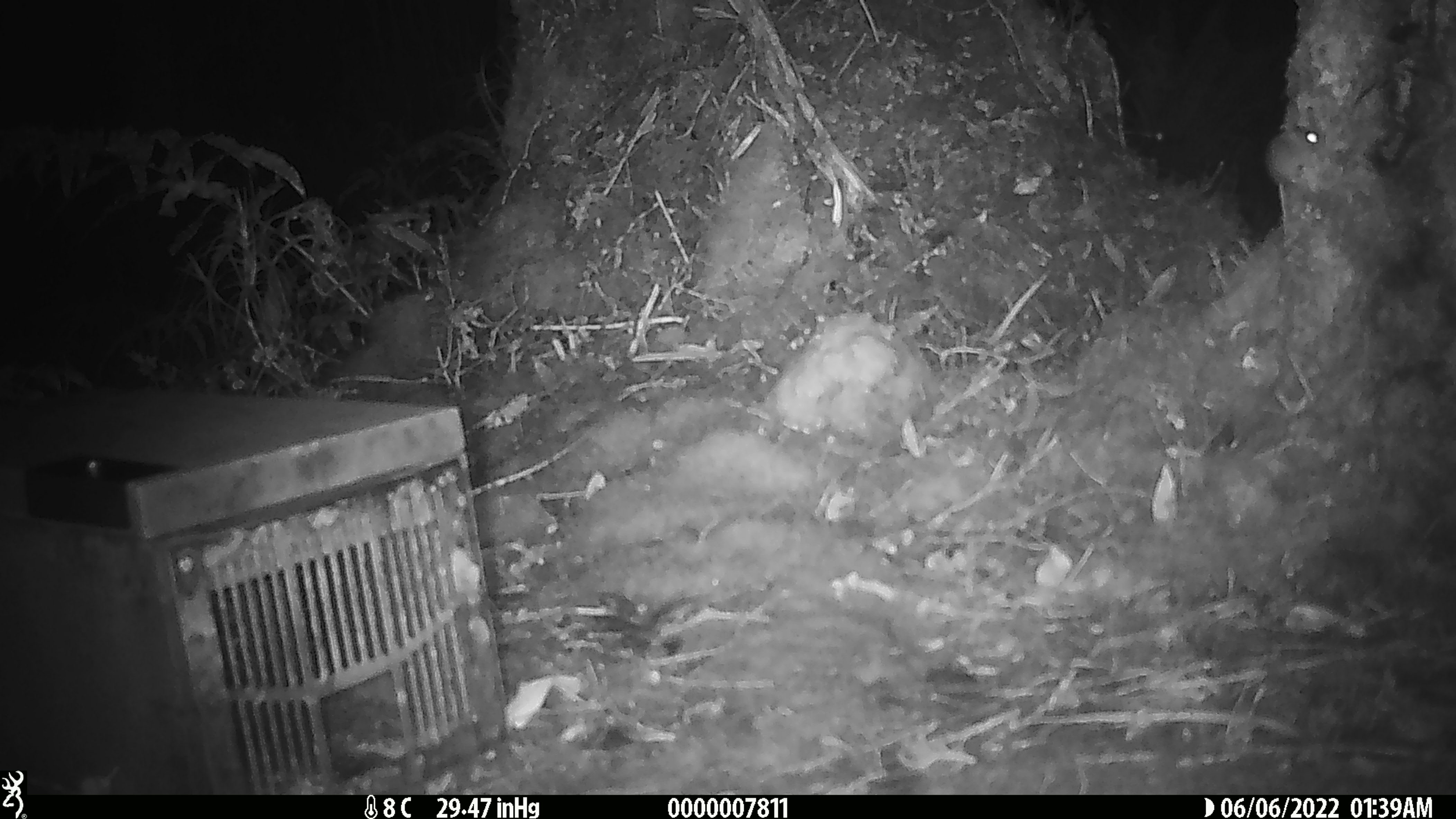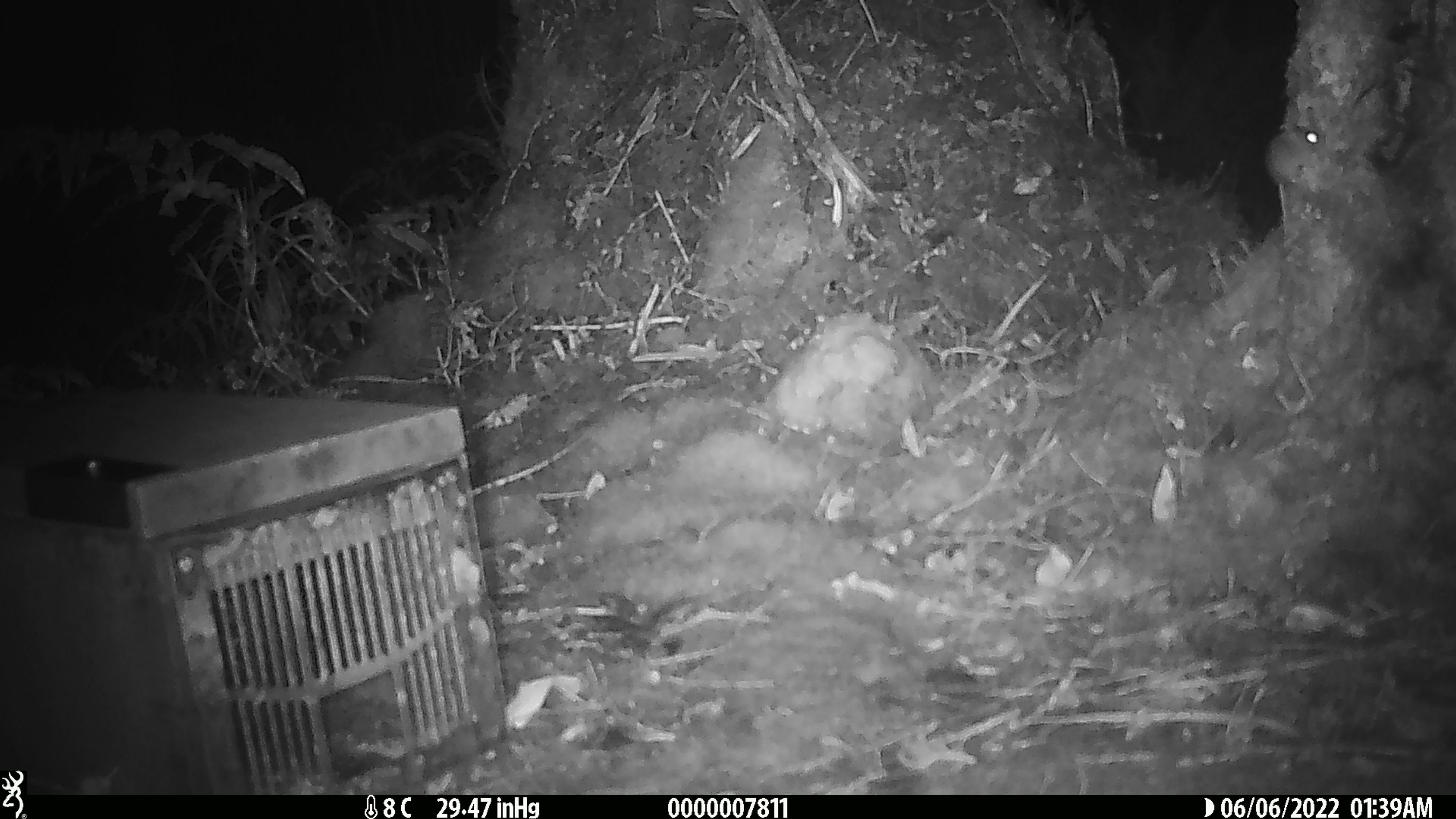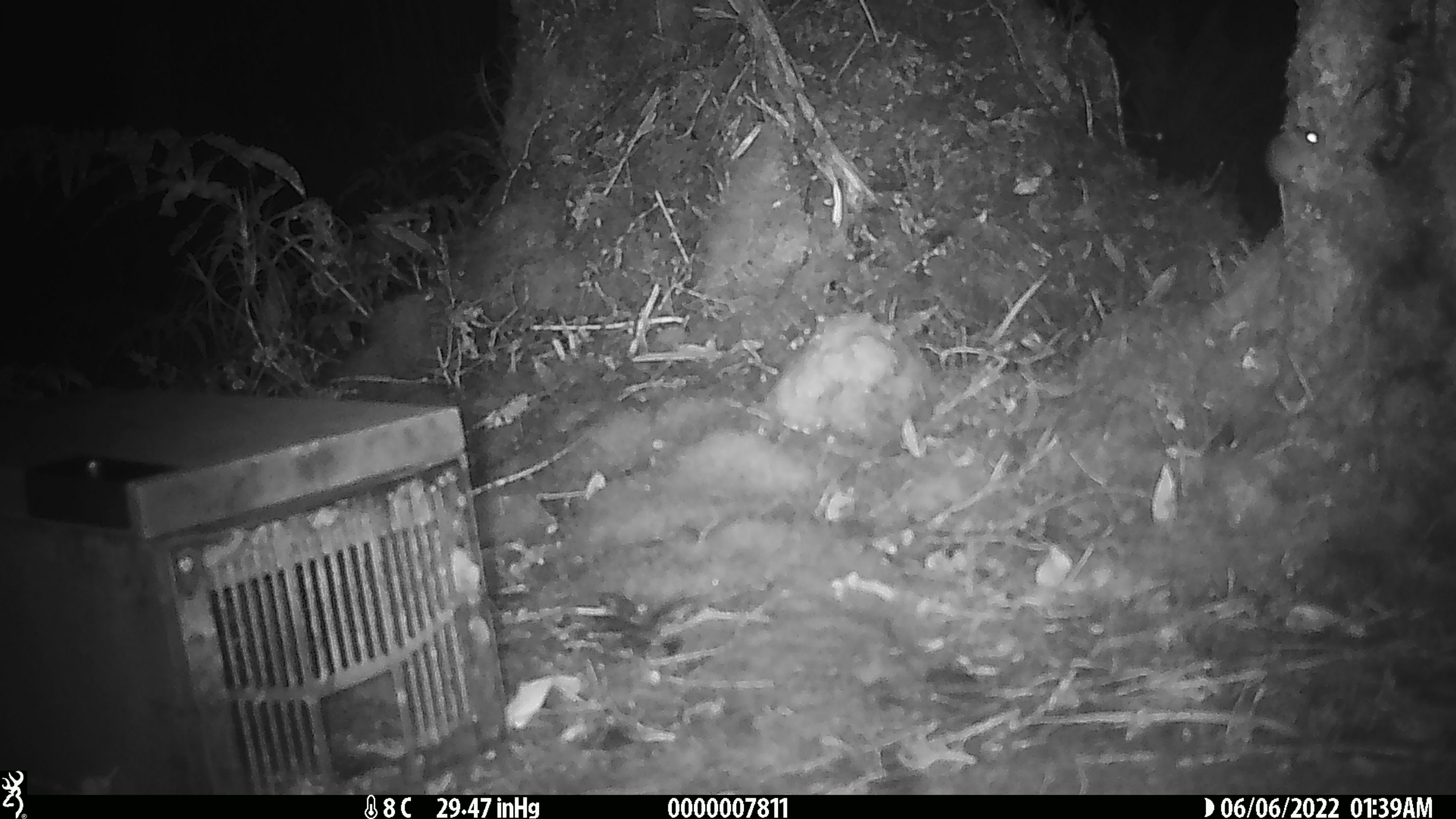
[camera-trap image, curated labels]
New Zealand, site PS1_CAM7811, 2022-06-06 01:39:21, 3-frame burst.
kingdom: Animalia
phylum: Chordata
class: Mammalia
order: Rodentia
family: Muridae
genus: Mus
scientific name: Mus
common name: mouse